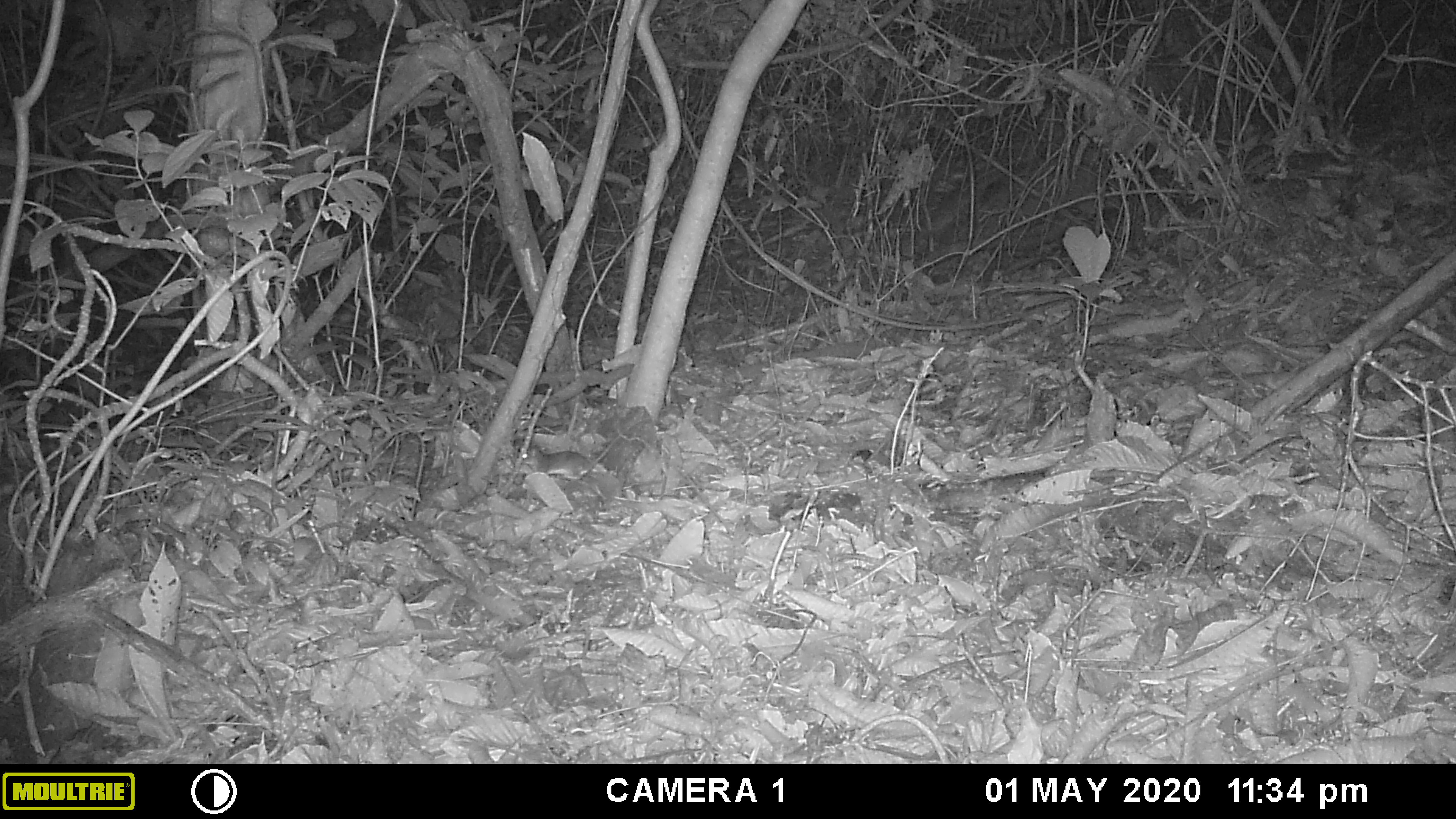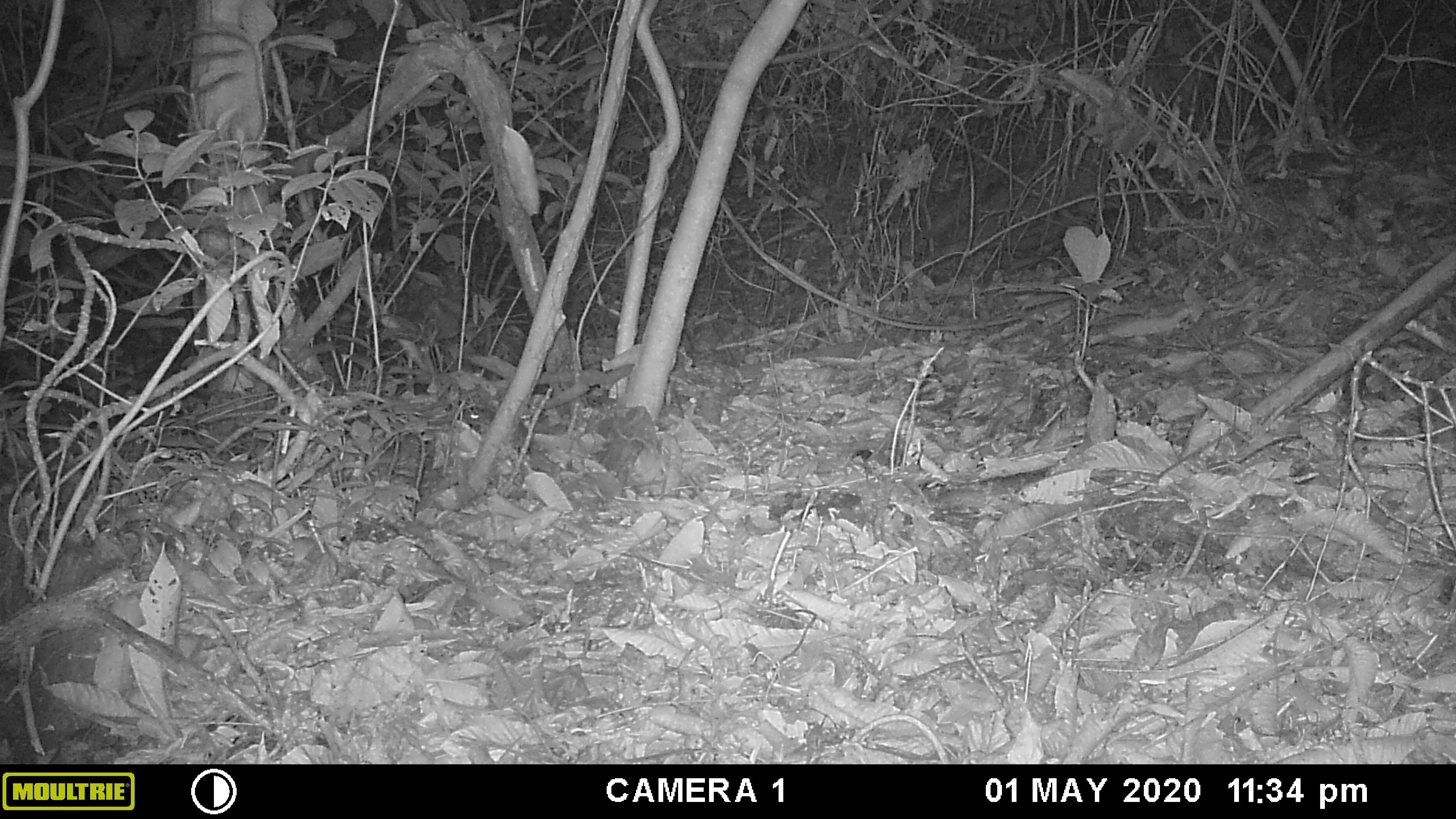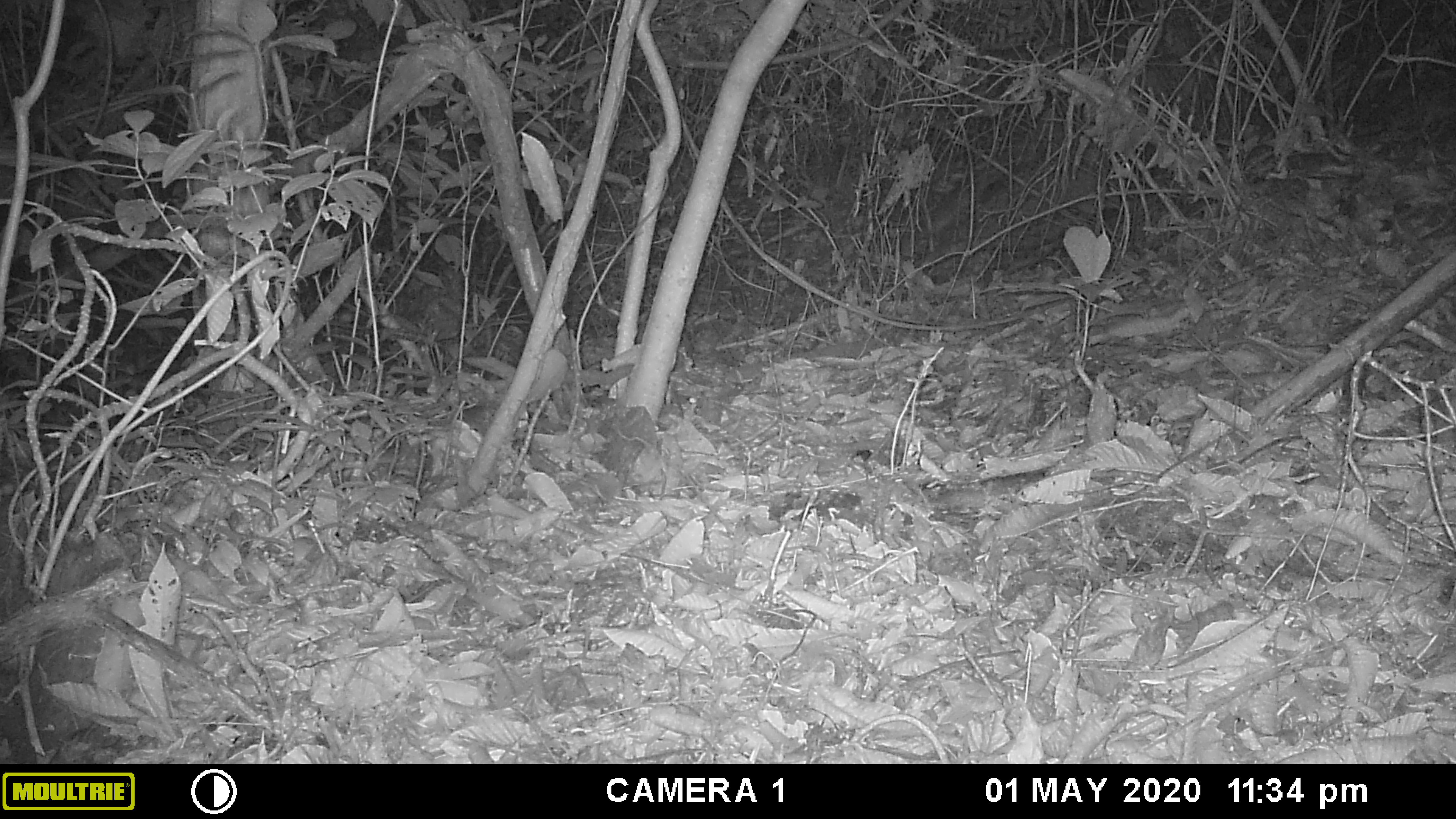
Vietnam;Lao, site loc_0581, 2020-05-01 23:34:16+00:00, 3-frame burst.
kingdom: Animalia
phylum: Chordata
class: Mammalia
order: Rodentia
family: Muridae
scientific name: Muridae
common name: old-world mice and rats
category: unidentified murid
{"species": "unidentified murid (old-world mice and rats) (Muridae)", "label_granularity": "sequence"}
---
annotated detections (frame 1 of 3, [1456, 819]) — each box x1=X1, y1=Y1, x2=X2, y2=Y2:
unidentified murid: x1=520, y1=416, x2=649, y2=481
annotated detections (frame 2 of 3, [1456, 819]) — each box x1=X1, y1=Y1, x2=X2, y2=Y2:
unidentified murid: x1=460, y1=408, x2=528, y2=448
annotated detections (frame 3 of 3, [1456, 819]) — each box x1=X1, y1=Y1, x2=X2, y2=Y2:
unidentified murid: x1=456, y1=402, x2=496, y2=437